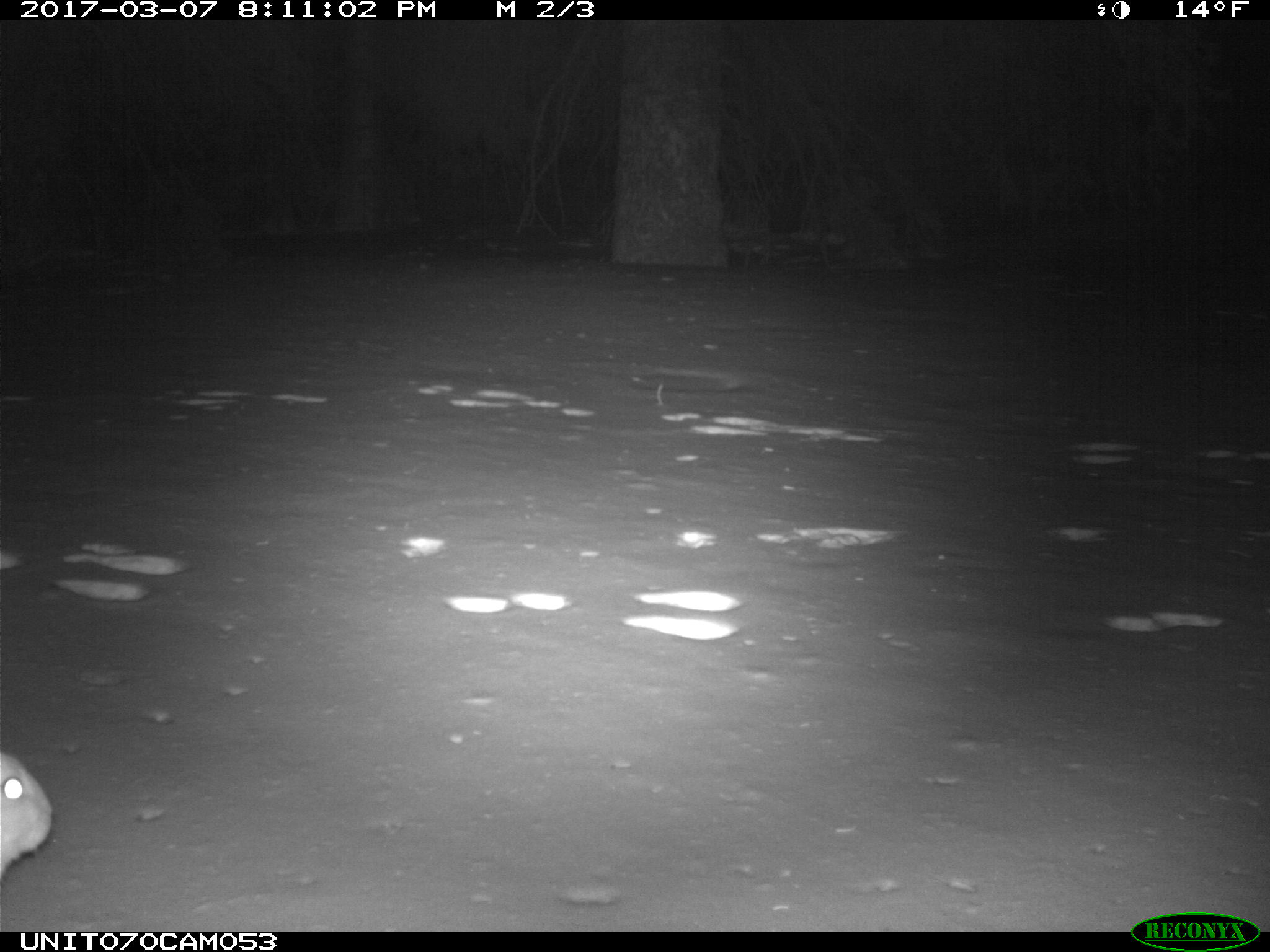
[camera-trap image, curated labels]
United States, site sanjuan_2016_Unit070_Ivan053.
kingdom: Animalia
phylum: Chordata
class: Mammalia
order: Lagomorpha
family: Leporidae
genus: Lepus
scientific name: Lepus americanus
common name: snowshoe hare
Lepus americanus (snowshoe hare).